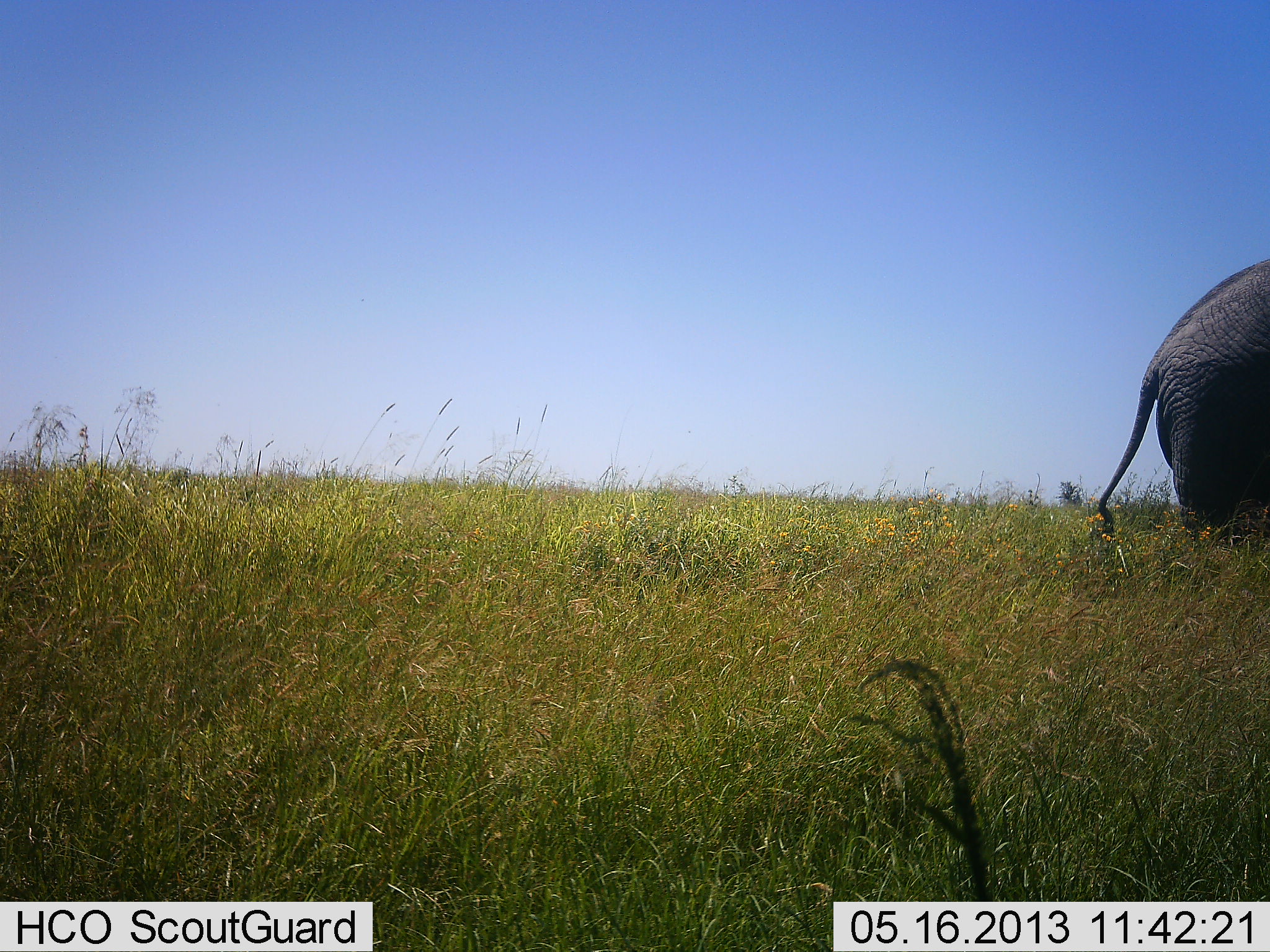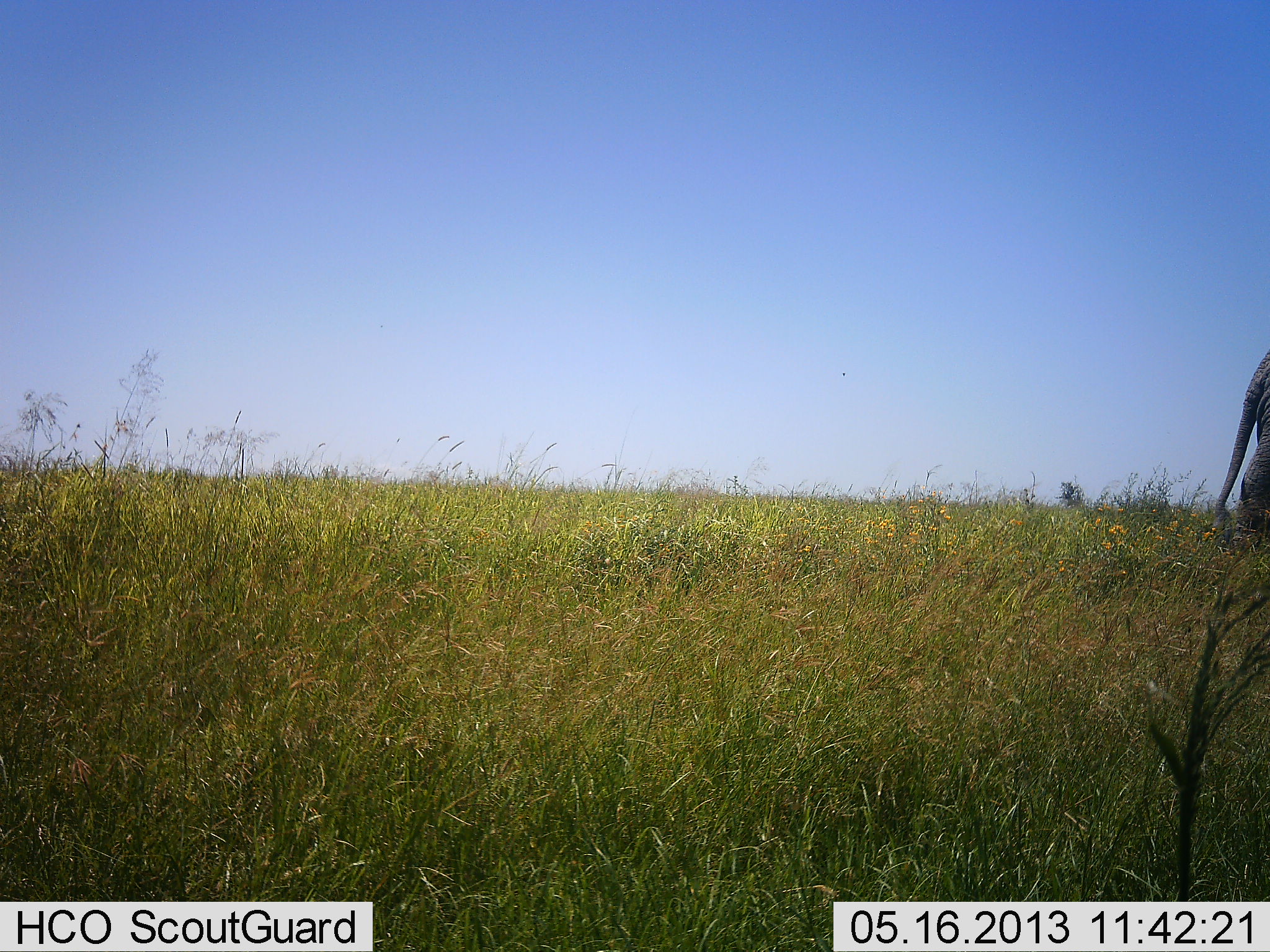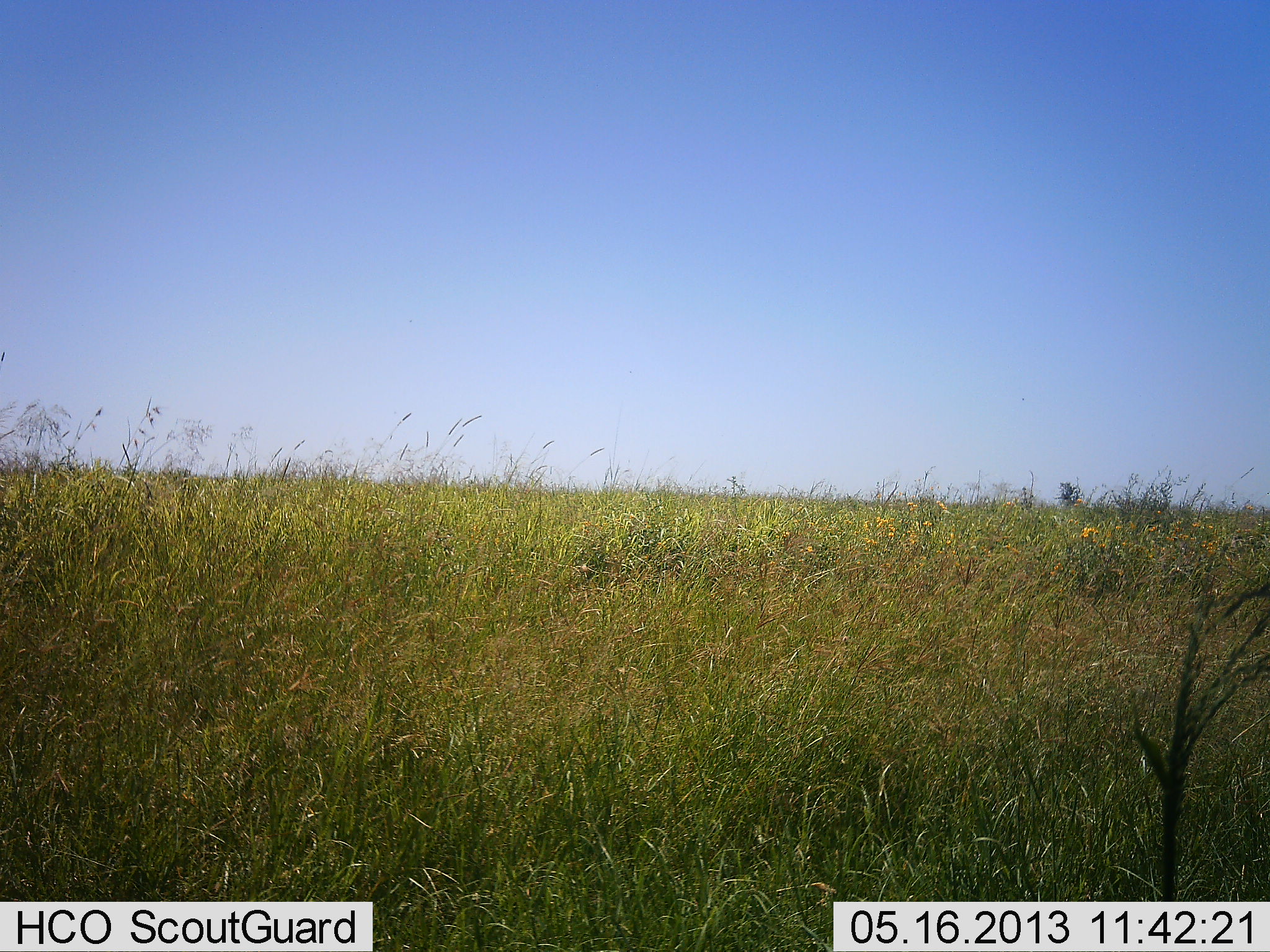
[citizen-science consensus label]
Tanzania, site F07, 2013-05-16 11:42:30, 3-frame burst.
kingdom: Animalia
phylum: Chordata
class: Mammalia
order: Proboscidea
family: Elephantidae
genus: Loxodonta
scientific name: Loxodonta africana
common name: african bush elephant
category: elephant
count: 1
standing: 0%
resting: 0%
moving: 100%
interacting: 0%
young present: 0%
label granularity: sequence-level